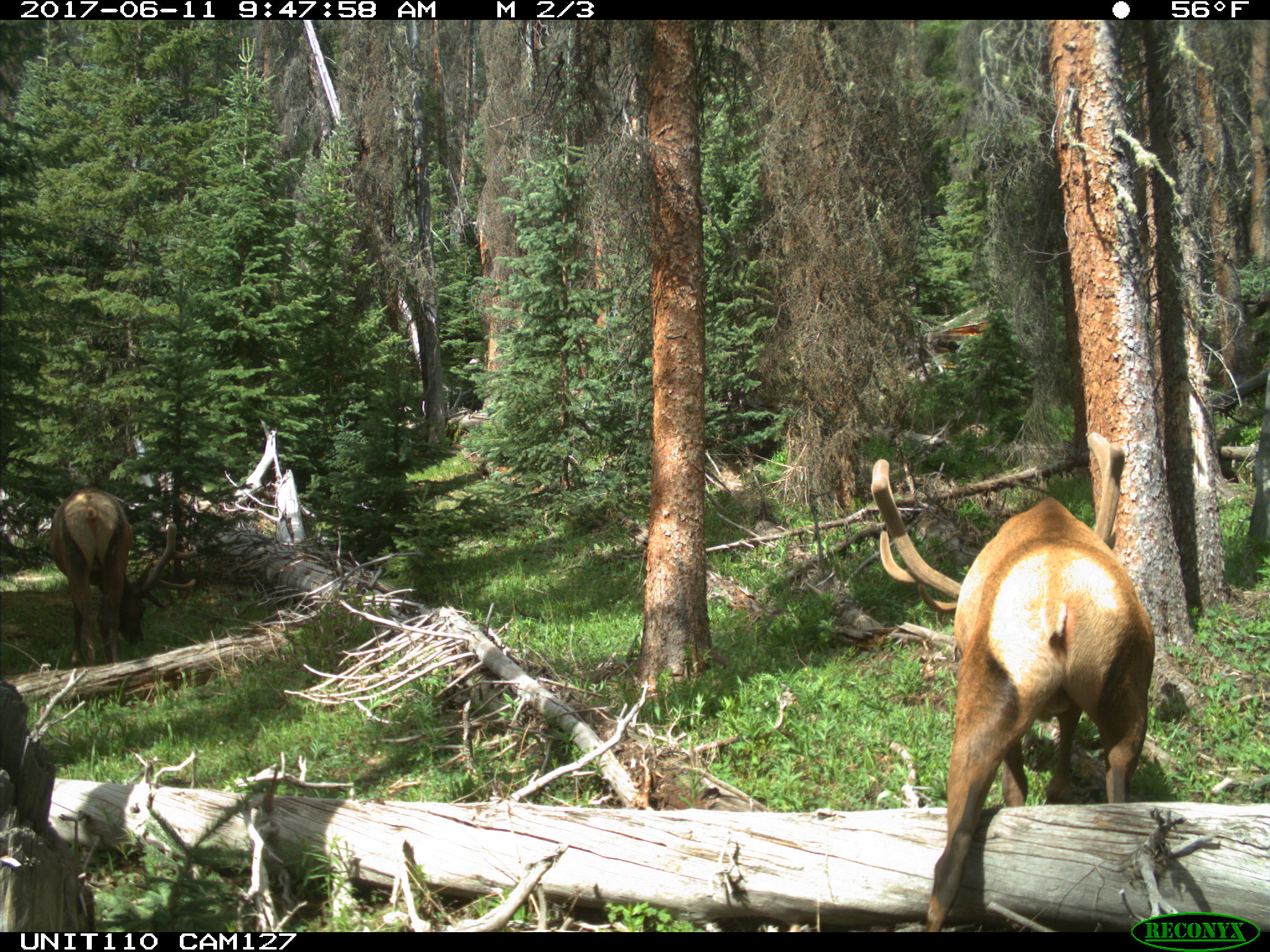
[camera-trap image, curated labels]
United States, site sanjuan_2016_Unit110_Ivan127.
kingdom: Animalia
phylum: Chordata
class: Mammalia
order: Artiodactyla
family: Cervidae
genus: Cervus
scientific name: Cervus elaphus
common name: red deer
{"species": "Cervus elaphus (red deer)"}